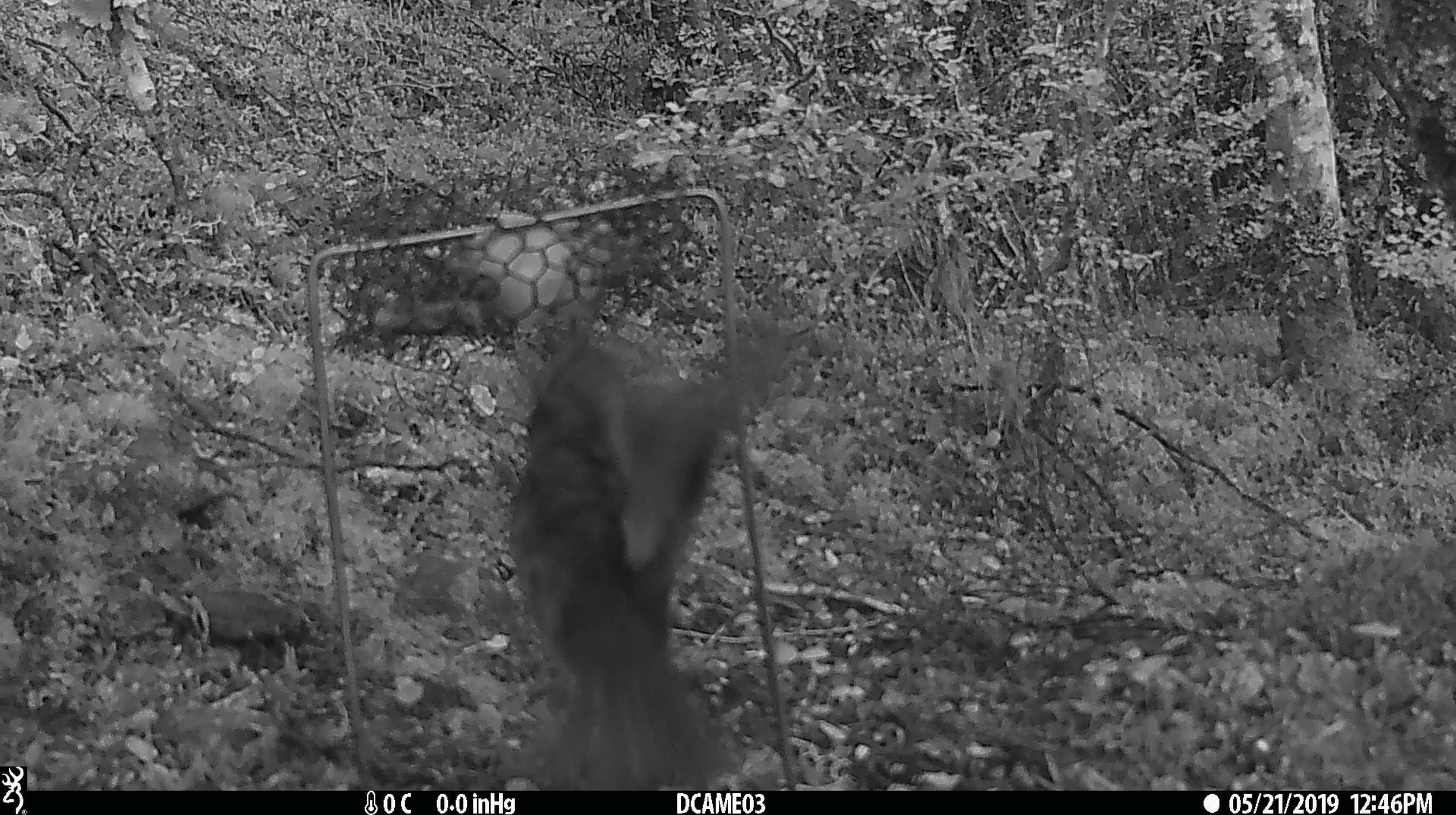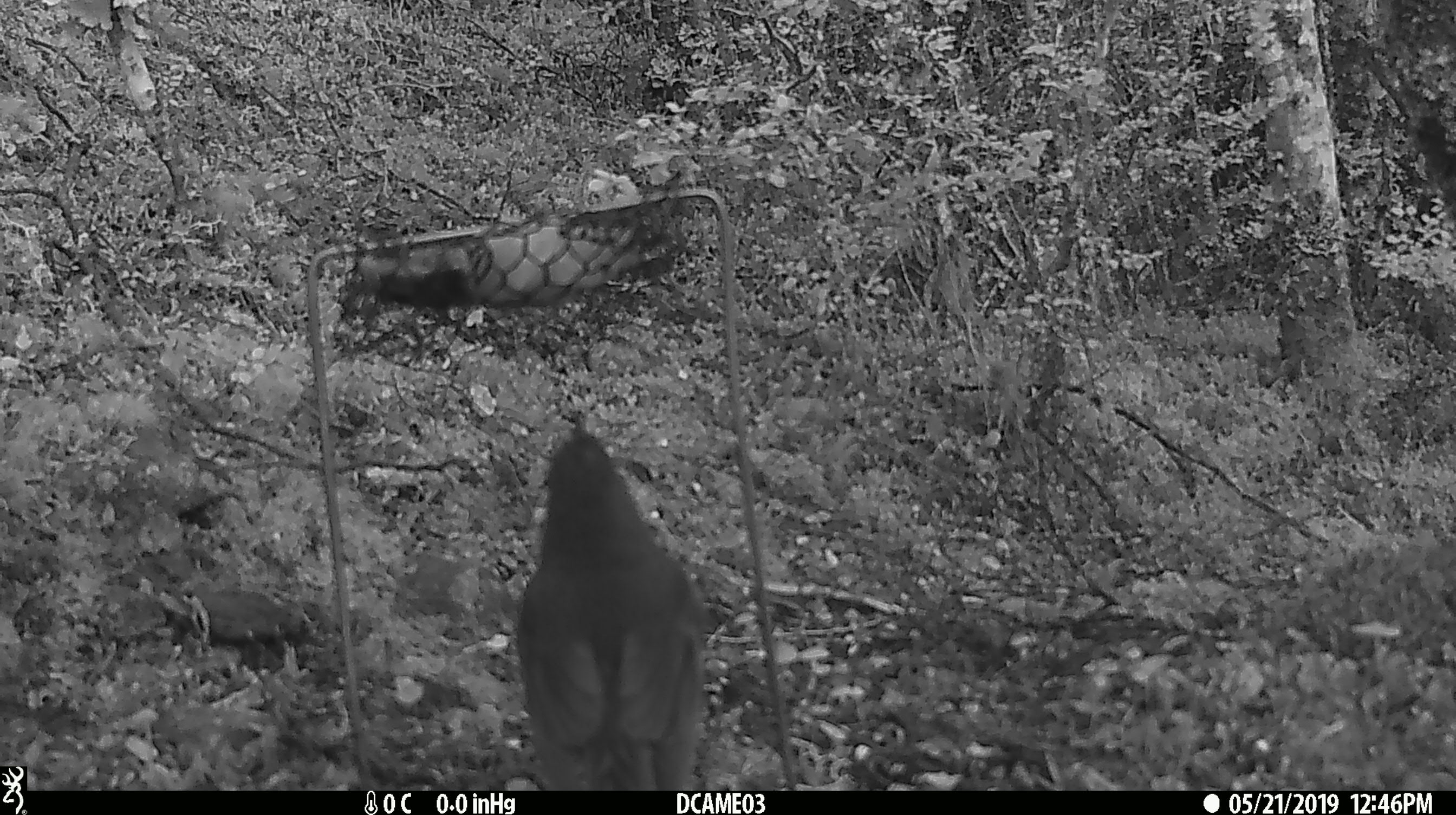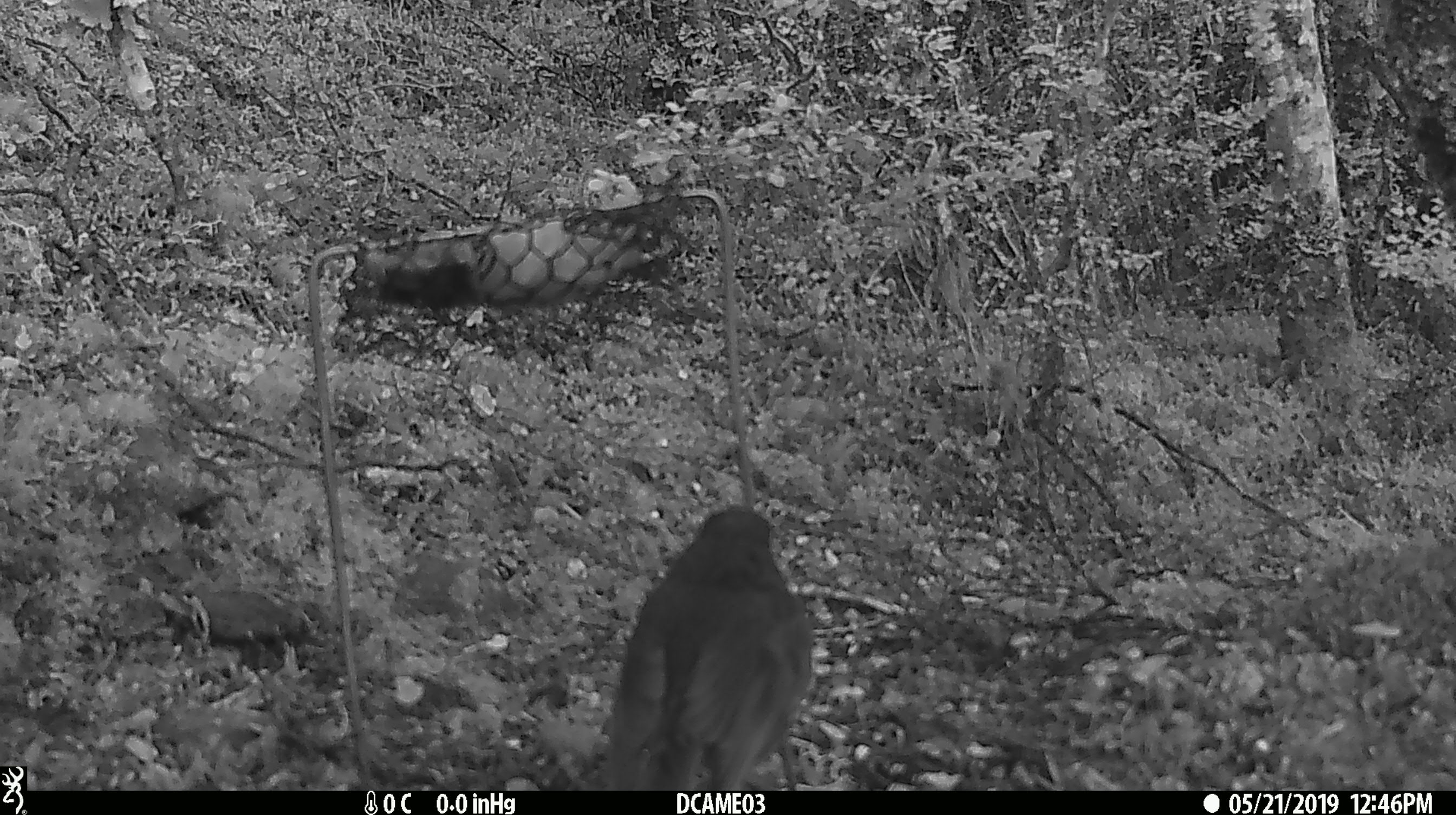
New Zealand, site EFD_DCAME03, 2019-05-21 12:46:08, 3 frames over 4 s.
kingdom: Animalia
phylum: Chordata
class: Aves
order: Passeriformes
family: Petroicidae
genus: Petroica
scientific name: Petroica australis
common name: new zealand robin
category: robin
Robin (new zealand robin) (Petroica australis).